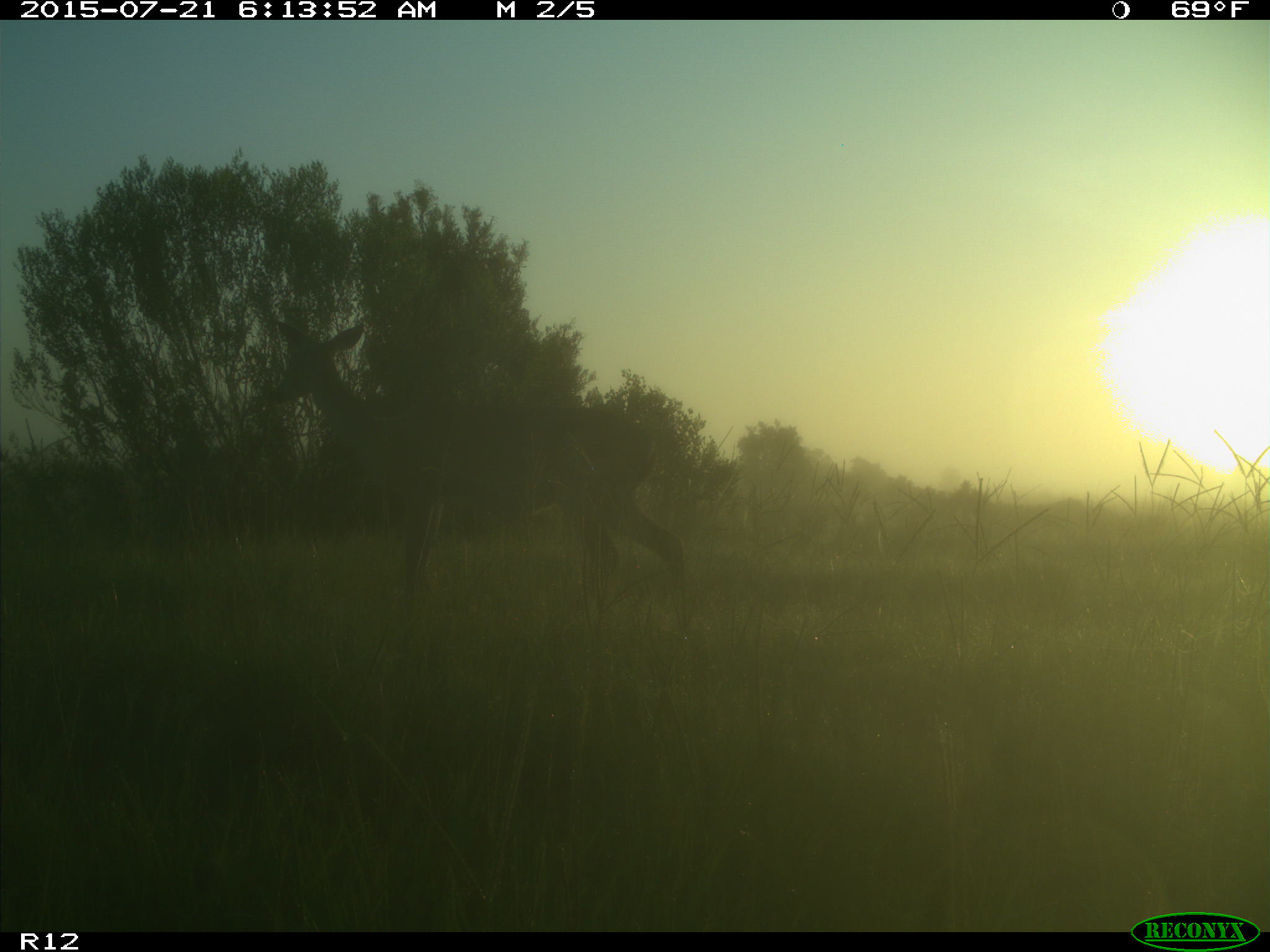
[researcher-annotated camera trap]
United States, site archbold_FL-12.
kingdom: Animalia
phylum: Chordata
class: Mammalia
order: Artiodactyla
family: Cervidae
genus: Odocoileus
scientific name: Odocoileus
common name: deer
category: unidentified deer